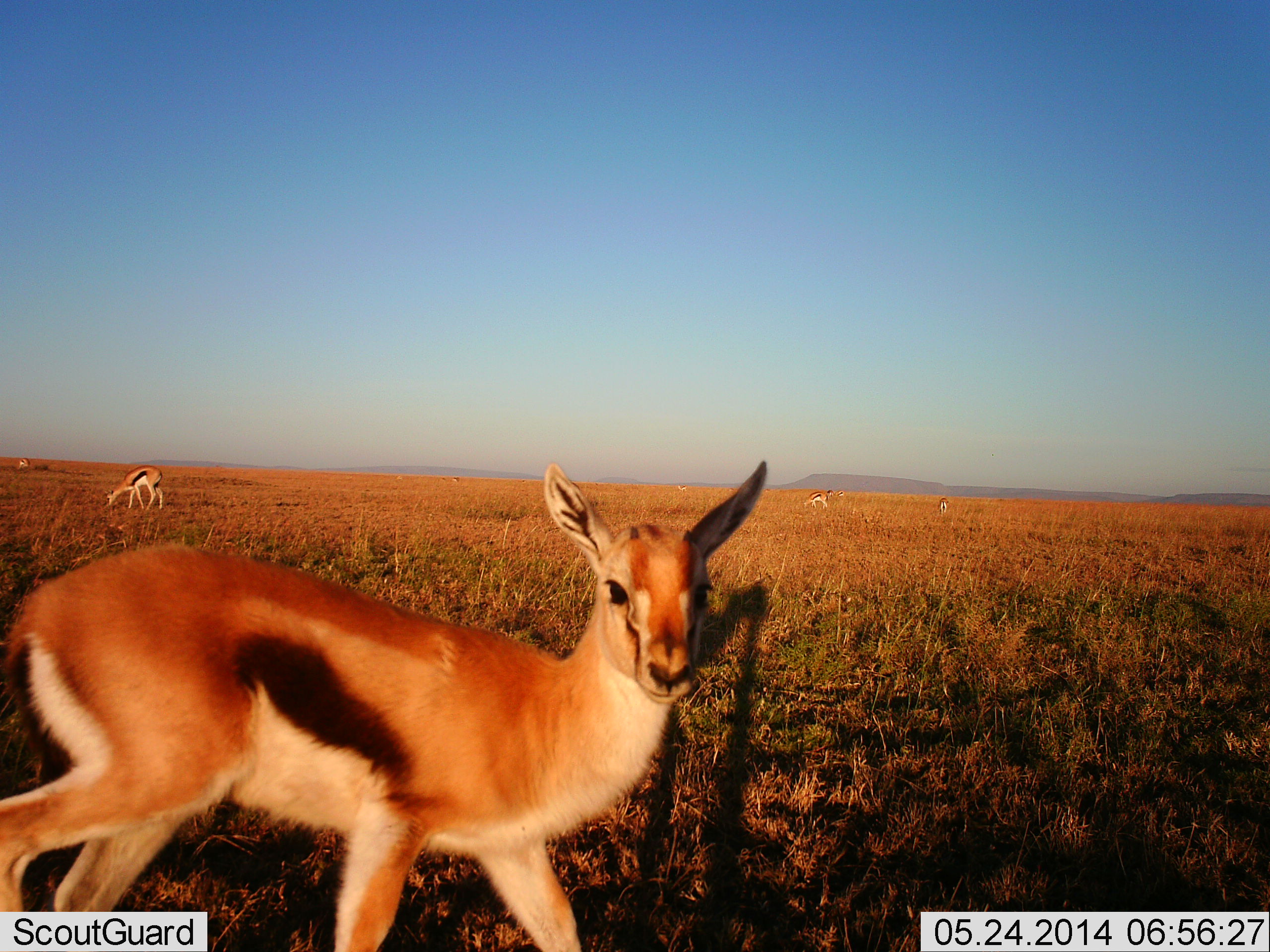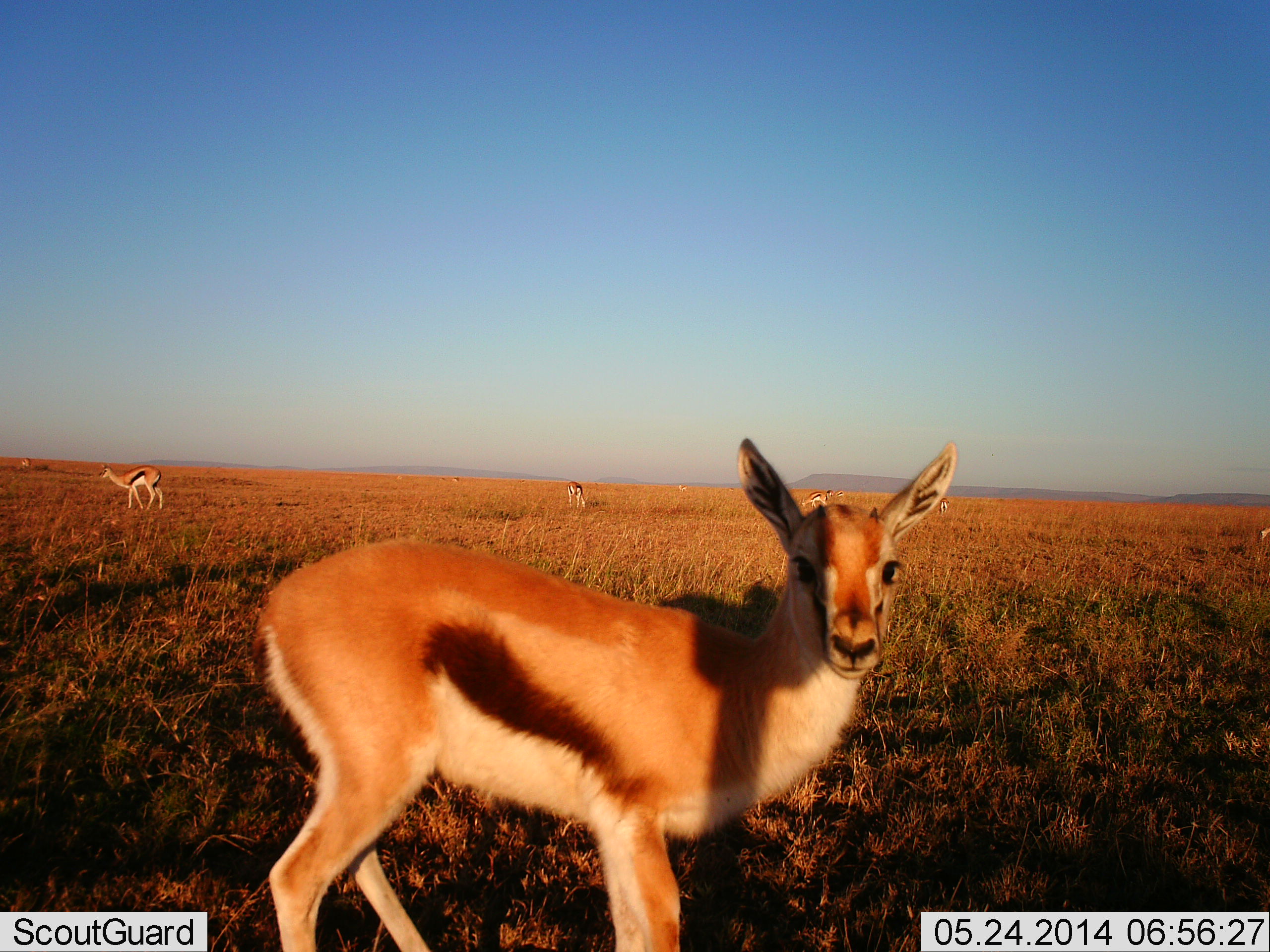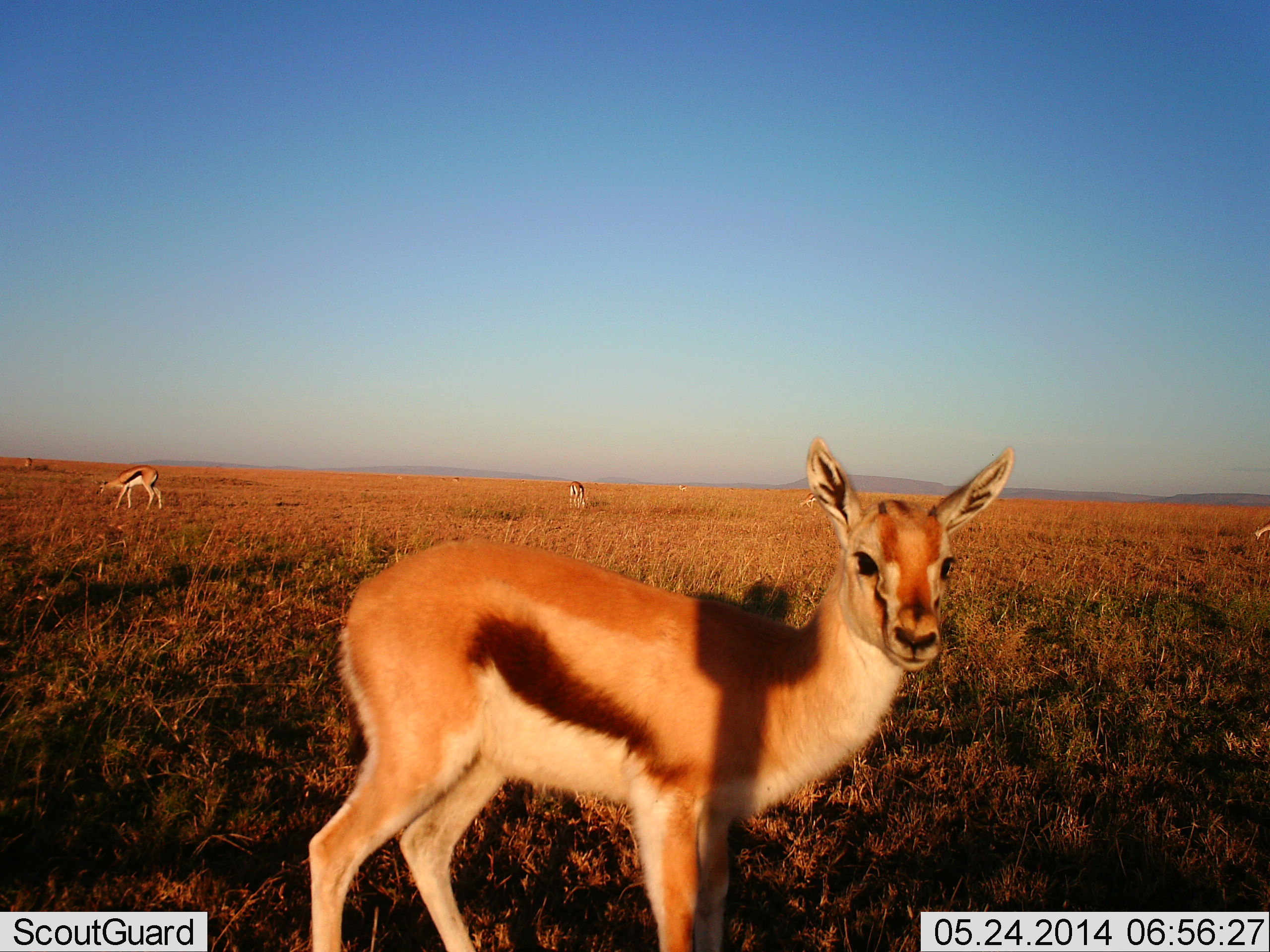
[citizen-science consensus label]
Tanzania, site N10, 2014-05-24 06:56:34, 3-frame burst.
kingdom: Animalia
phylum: Chordata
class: Mammalia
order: Artiodactyla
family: Bovidae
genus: Eudorcas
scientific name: Eudorcas thomsonii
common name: thomson's gazelle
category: gazellethomsons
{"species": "gazellethomsons (thomson's gazelle) (Eudorcas thomsonii)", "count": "5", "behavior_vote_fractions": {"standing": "50%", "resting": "10%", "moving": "70%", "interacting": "0%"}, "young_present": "30%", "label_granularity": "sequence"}